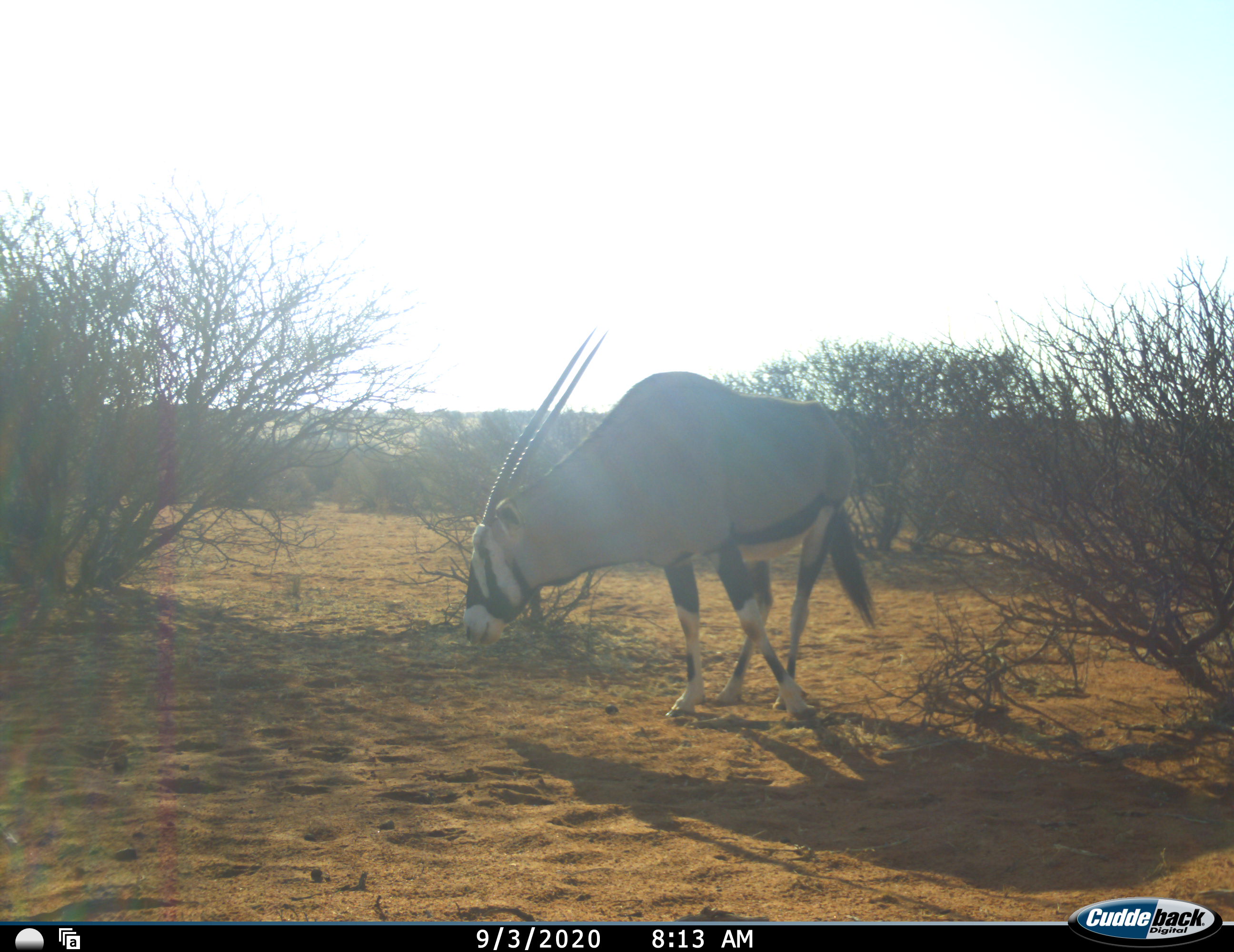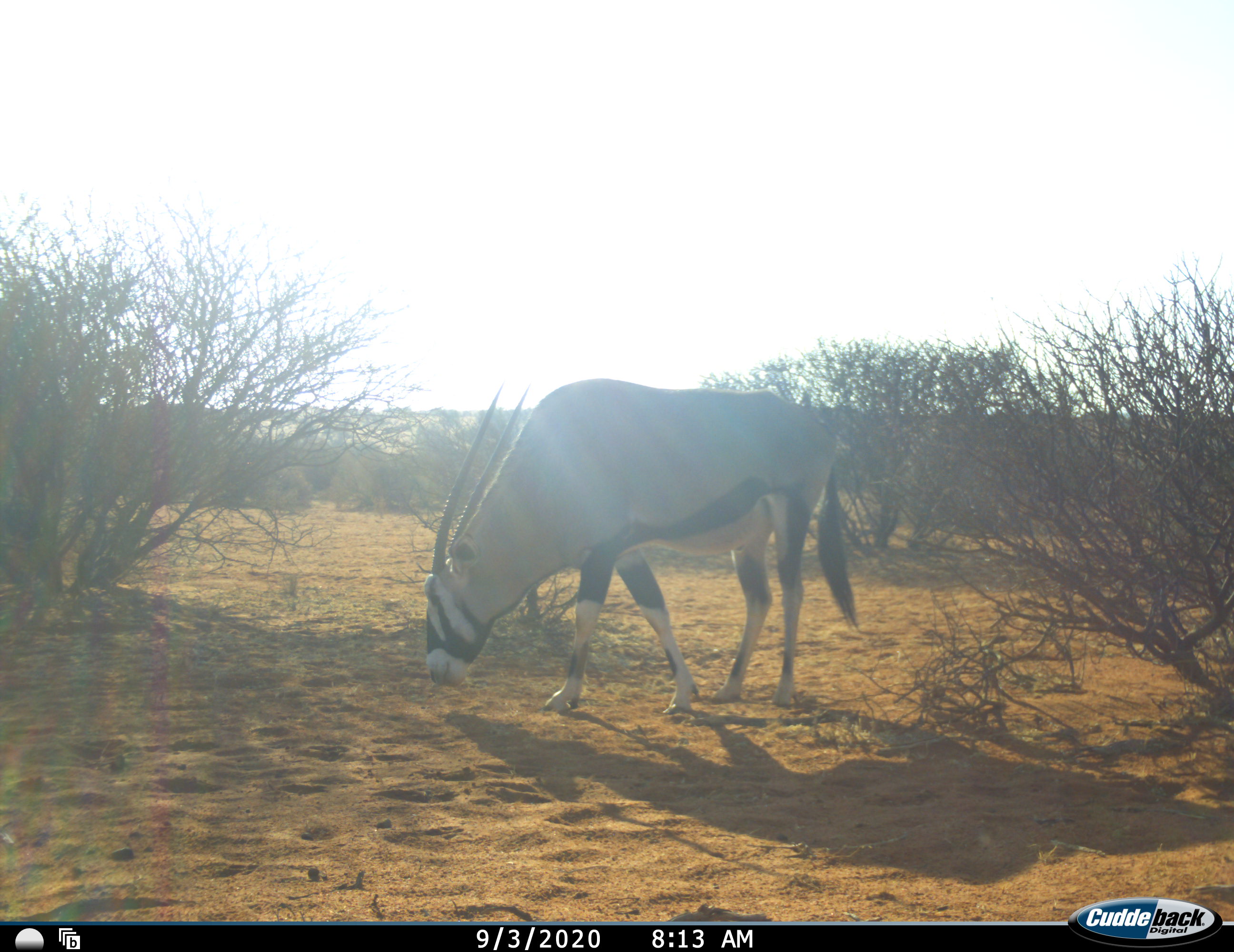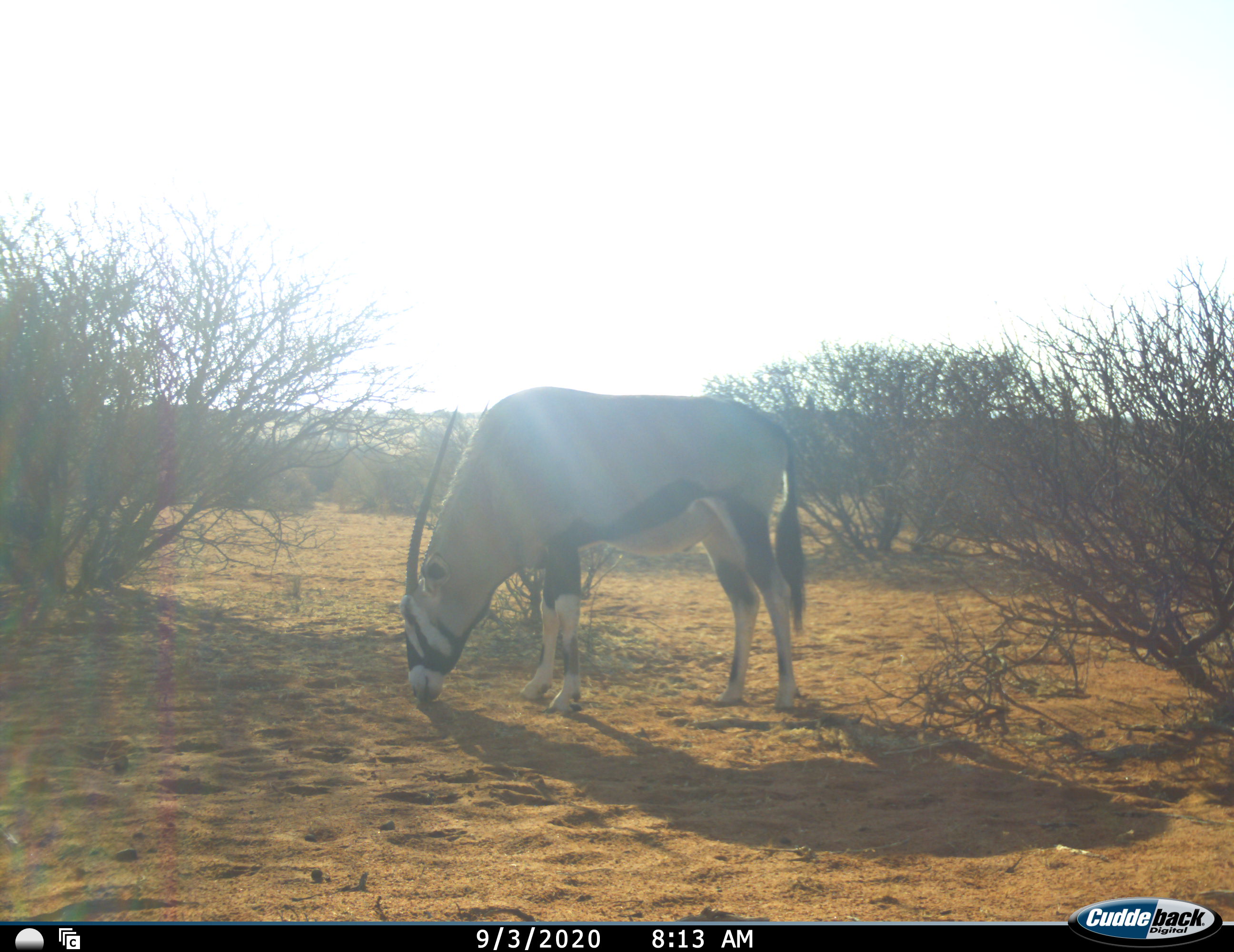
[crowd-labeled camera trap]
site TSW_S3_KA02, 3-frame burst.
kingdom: Animalia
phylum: Chordata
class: Mammalia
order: Artiodactyla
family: Bovidae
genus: Oryx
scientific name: Oryx gazella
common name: gemsbok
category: oryx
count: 1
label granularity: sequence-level